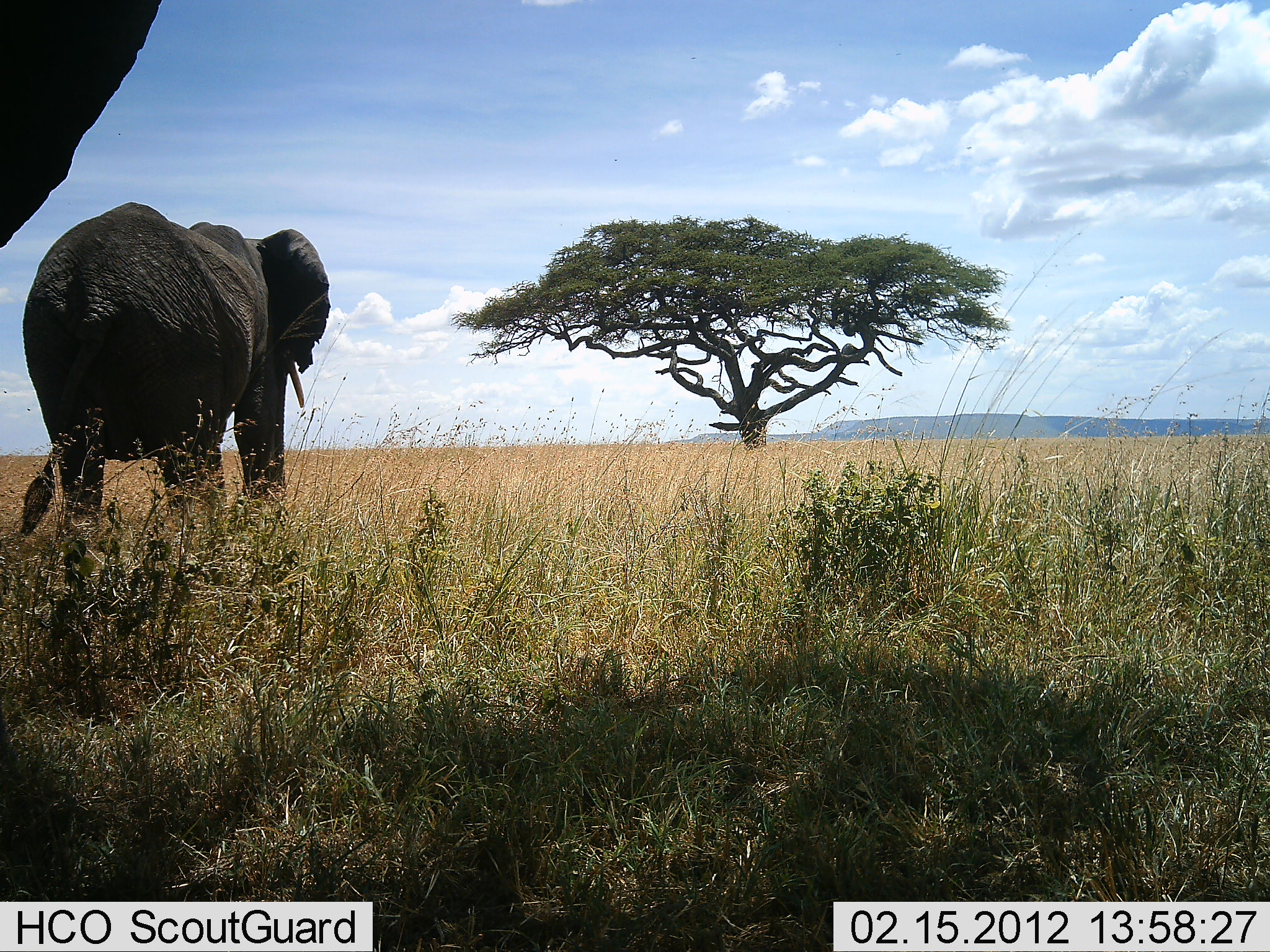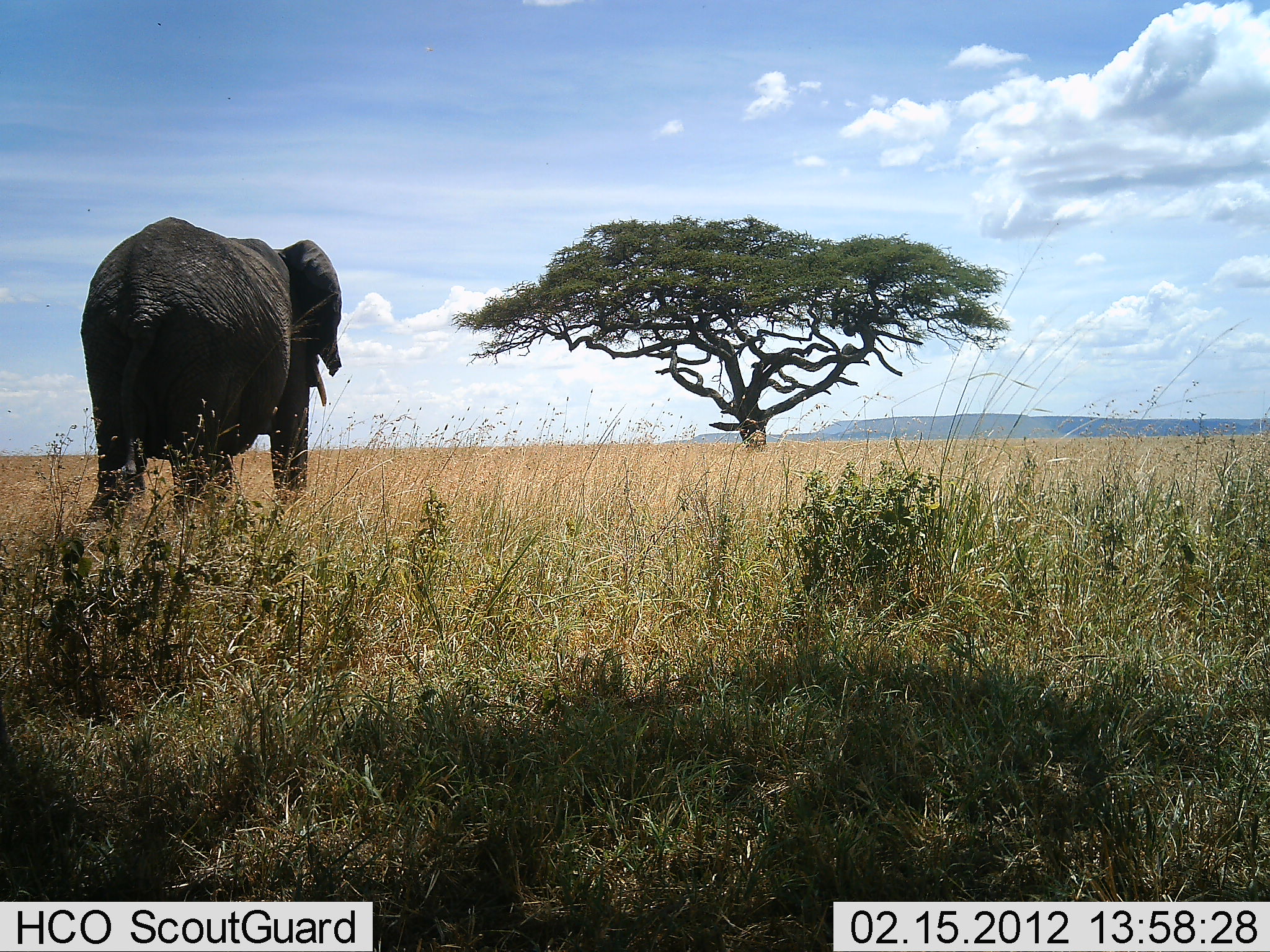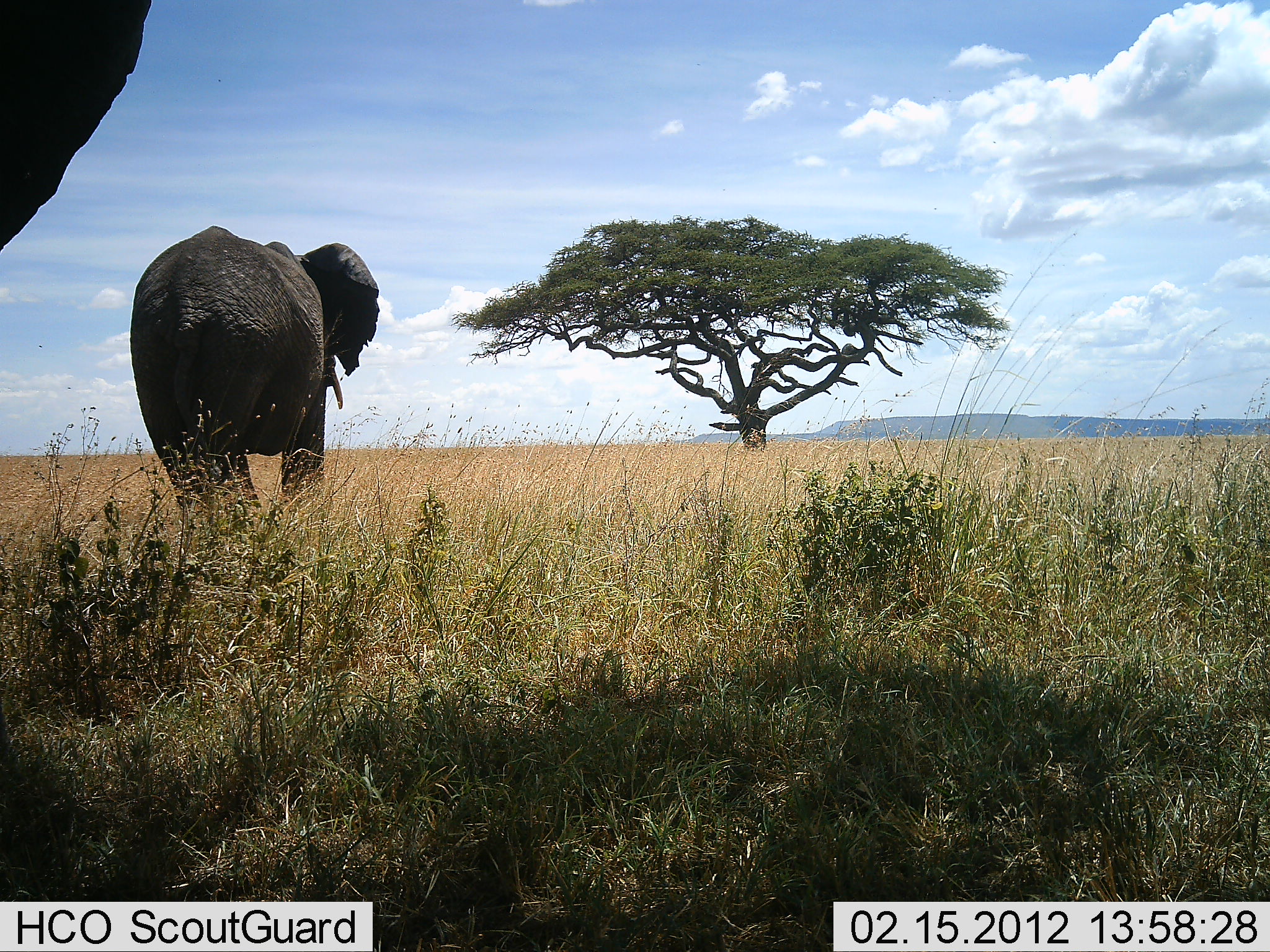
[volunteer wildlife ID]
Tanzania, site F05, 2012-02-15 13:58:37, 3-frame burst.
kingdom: Animalia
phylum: Chordata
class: Mammalia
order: Proboscidea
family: Elephantidae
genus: Loxodonta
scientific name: Loxodonta africana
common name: african bush elephant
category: elephant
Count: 2.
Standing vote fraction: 17%.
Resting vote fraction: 0%.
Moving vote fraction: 97%.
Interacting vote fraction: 0%.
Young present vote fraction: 0%.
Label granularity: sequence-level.